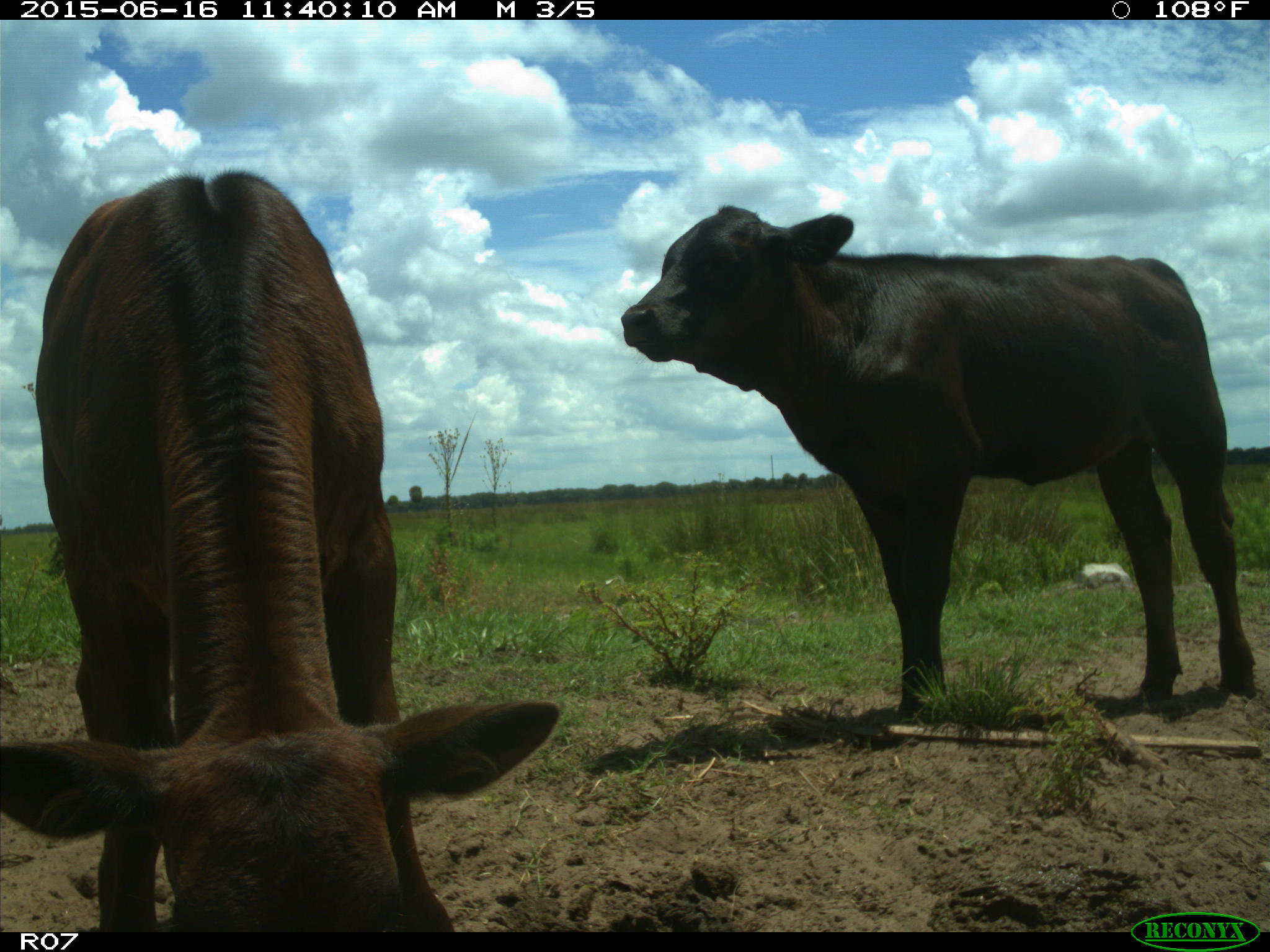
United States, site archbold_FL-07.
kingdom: Animalia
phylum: Chordata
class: Mammalia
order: Artiodactyla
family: Bovidae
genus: Bos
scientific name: Bos taurus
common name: domestic cow